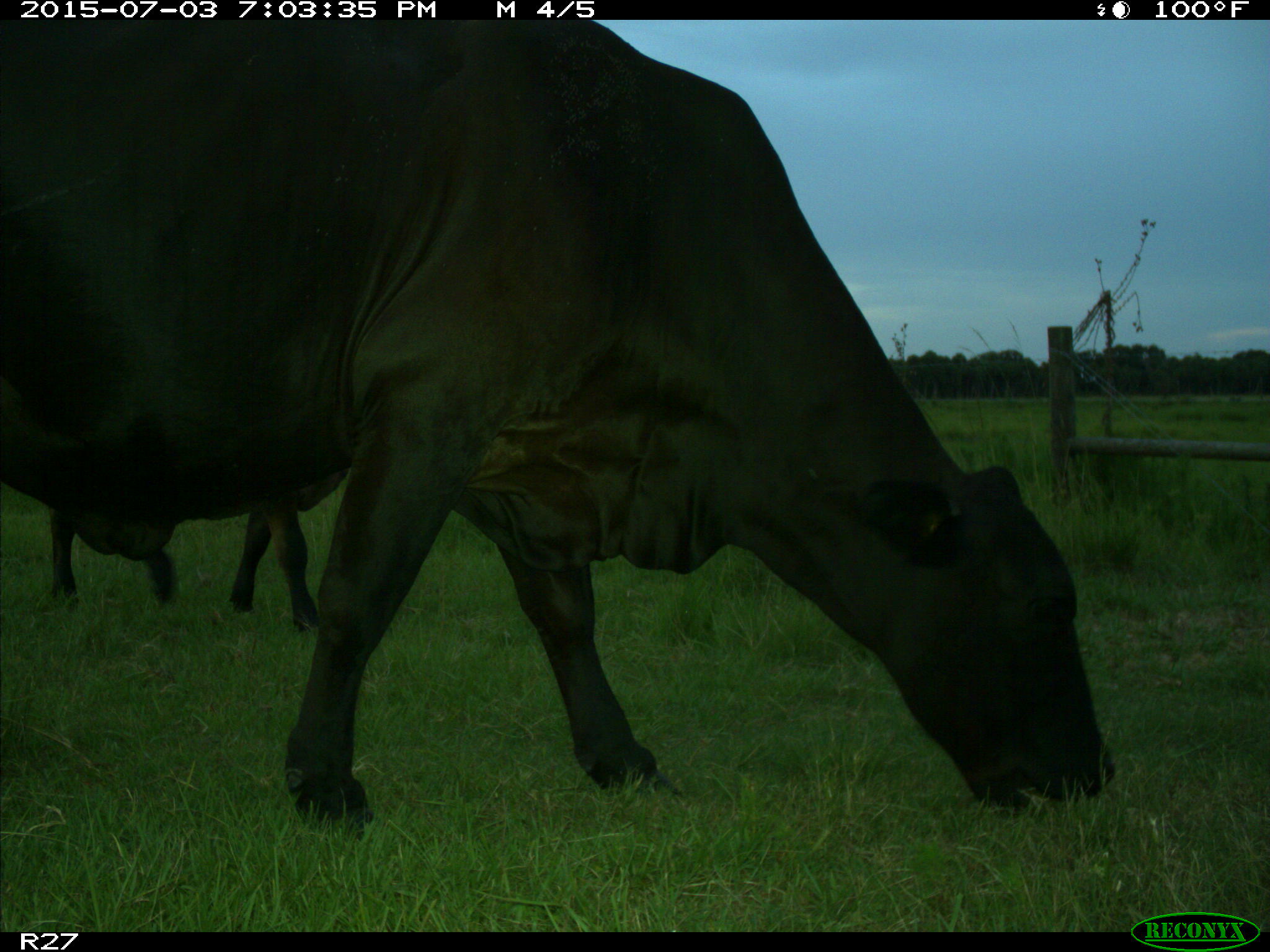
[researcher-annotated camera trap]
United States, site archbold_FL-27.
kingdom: Animalia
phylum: Chordata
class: Mammalia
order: Artiodactyla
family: Bovidae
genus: Bos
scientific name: Bos taurus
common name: domestic cow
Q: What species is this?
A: Bos taurus (domestic cow).